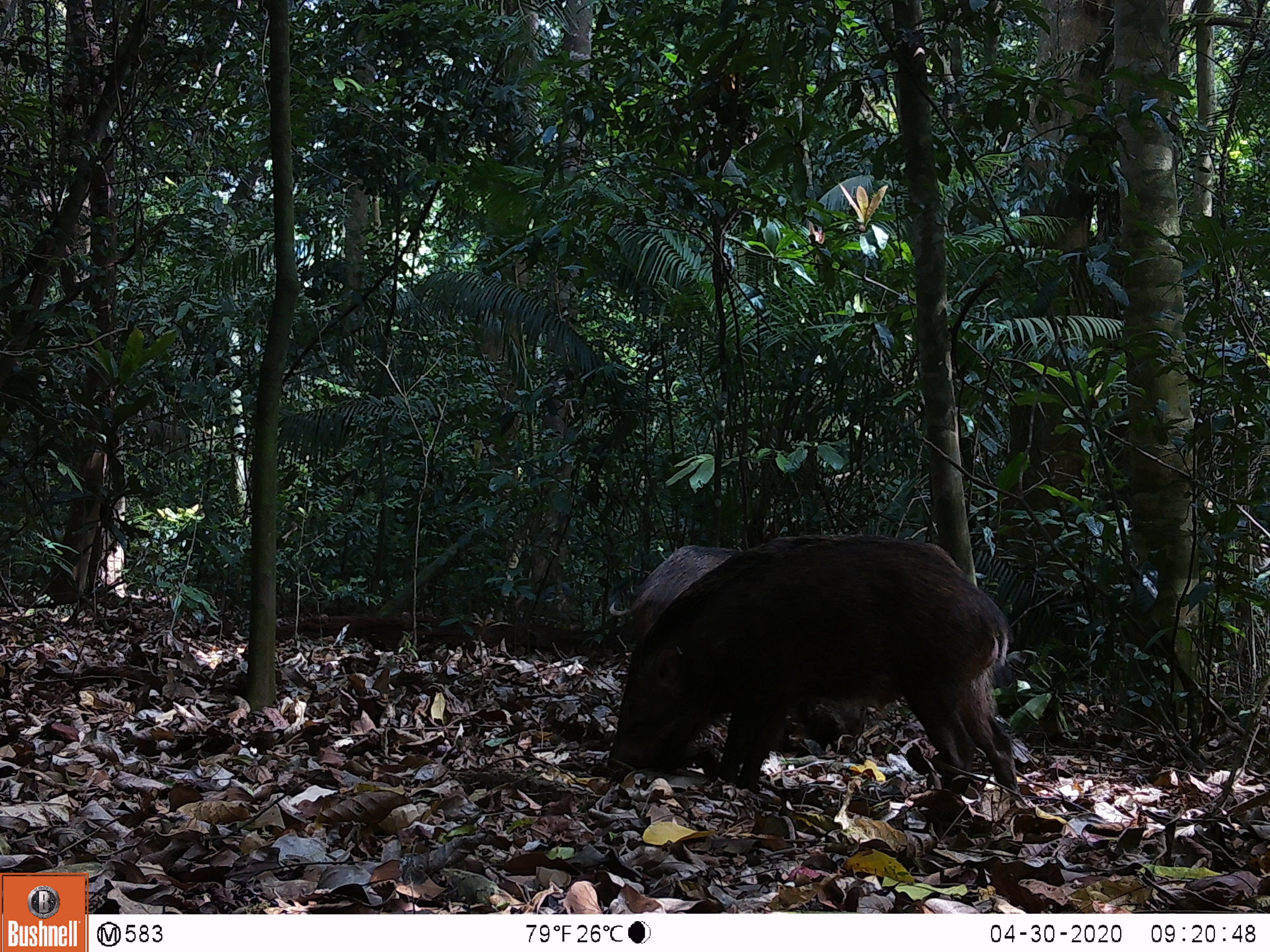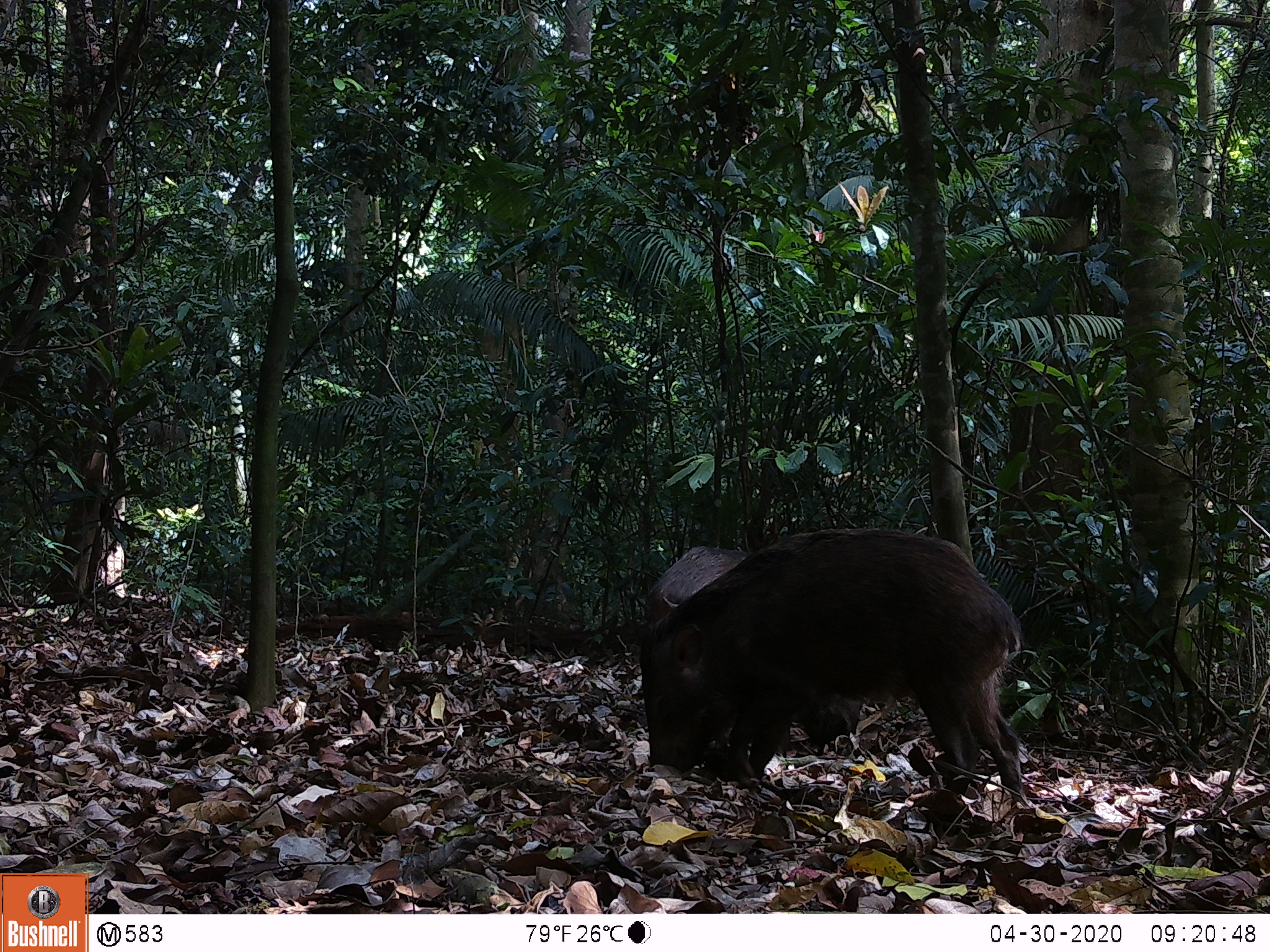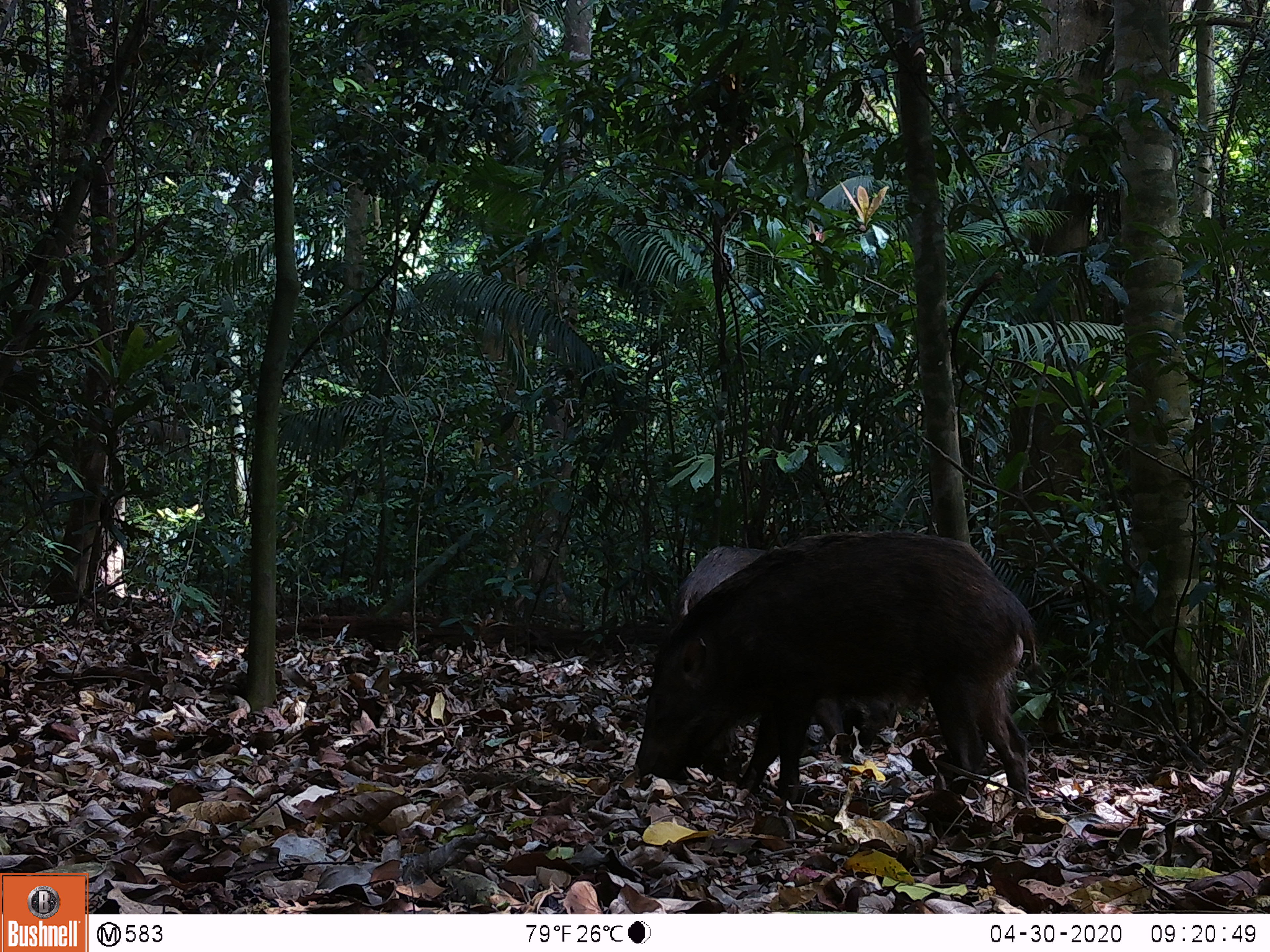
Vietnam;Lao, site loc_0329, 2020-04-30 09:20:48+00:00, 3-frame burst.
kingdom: Animalia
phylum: Chordata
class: Mammalia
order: Artiodactyla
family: Suidae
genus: Sus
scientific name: Sus scrofa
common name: eurasian wild pig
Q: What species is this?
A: Eurasian wild pig (Sus scrofa).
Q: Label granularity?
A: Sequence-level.